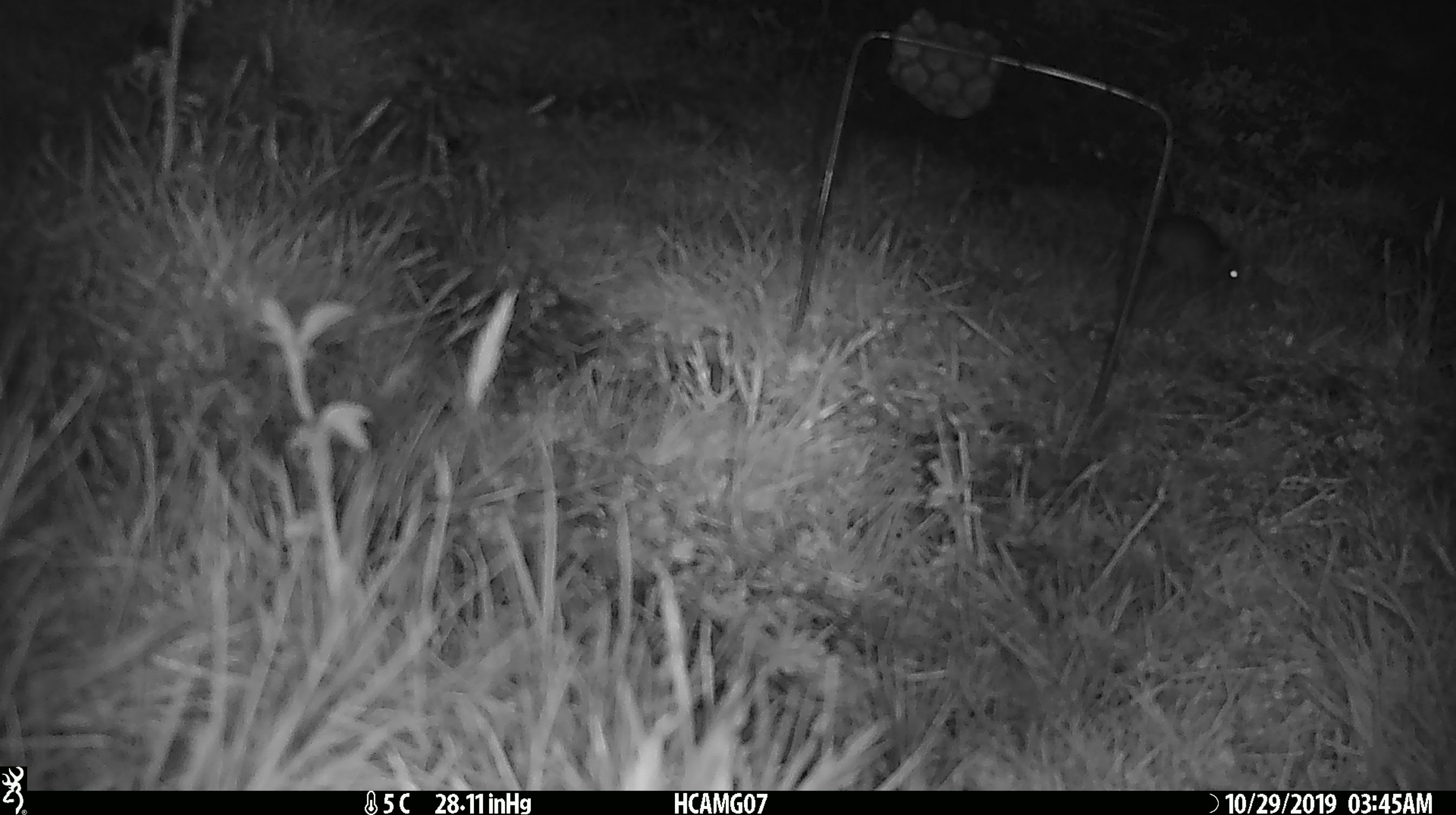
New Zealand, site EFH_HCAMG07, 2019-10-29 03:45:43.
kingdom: Animalia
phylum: Chordata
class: Mammalia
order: Rodentia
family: Muridae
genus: Mus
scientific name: Mus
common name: mouse